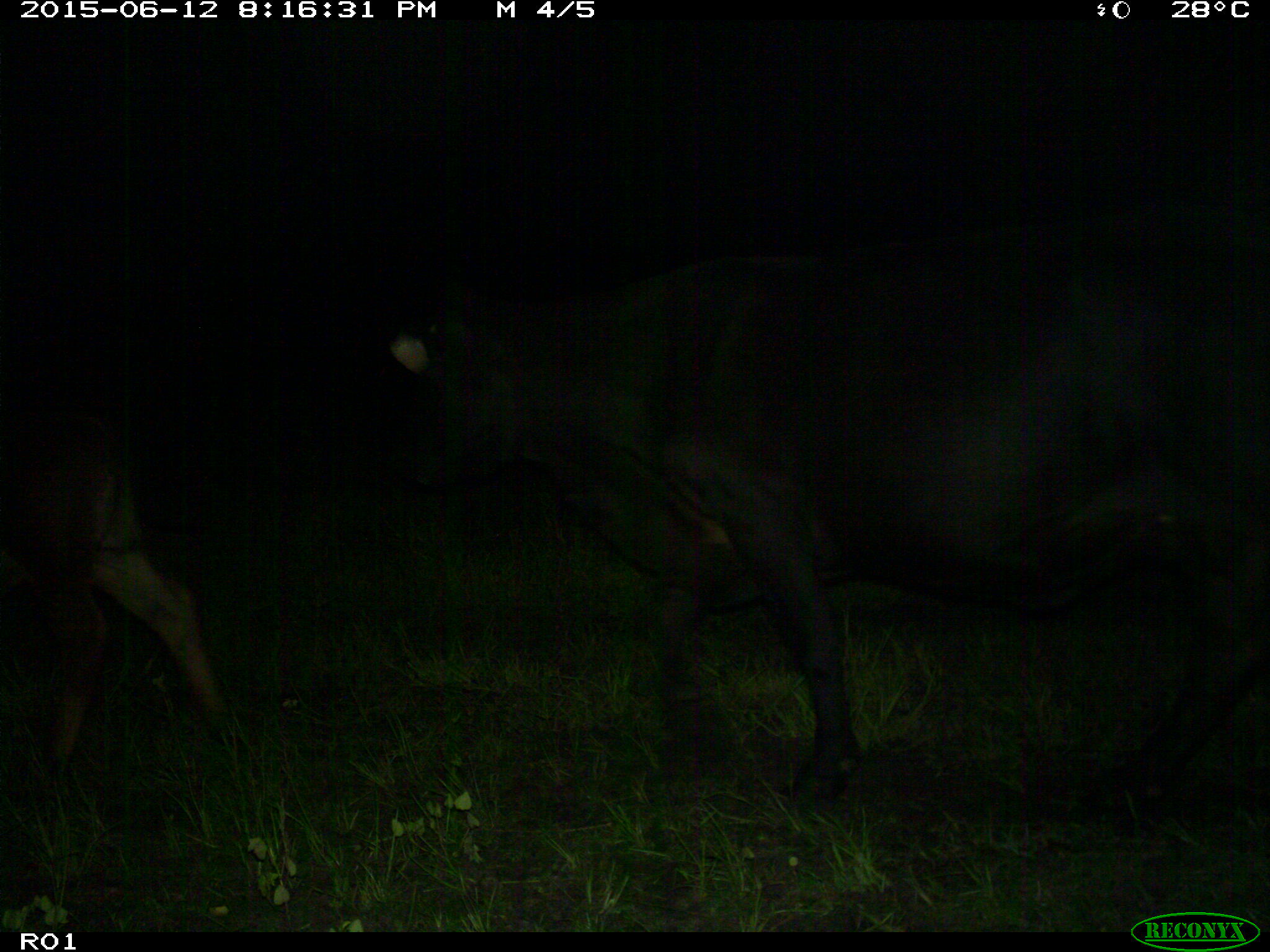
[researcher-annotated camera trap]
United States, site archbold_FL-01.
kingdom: Animalia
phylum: Chordata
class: Mammalia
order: Artiodactyla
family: Bovidae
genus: Bos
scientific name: Bos taurus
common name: domestic cow